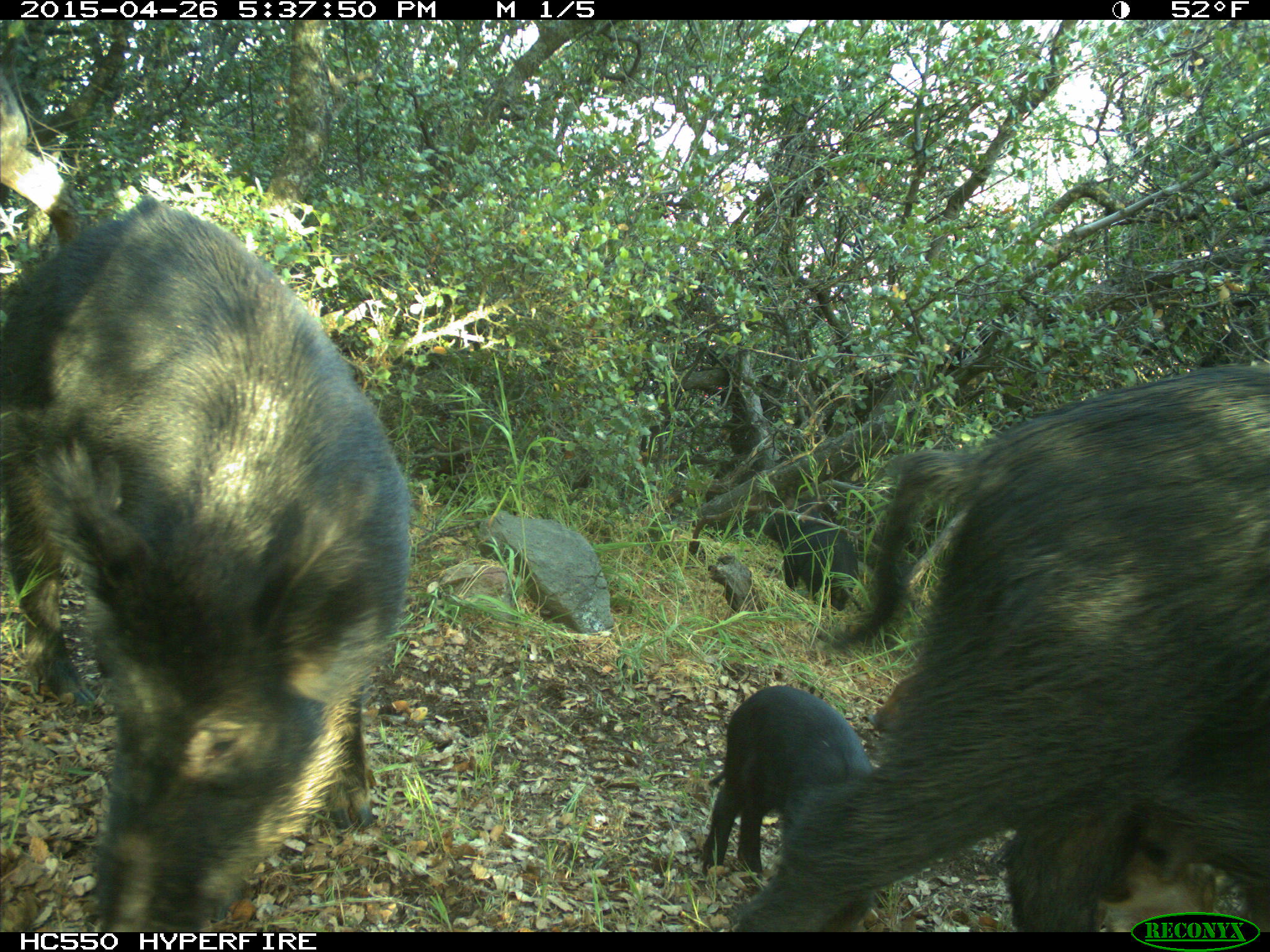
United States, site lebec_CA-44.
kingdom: Animalia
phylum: Chordata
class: Mammalia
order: Artiodactyla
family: Suidae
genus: Sus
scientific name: Sus scrofa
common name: wild boar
Sus scrofa (wild boar).